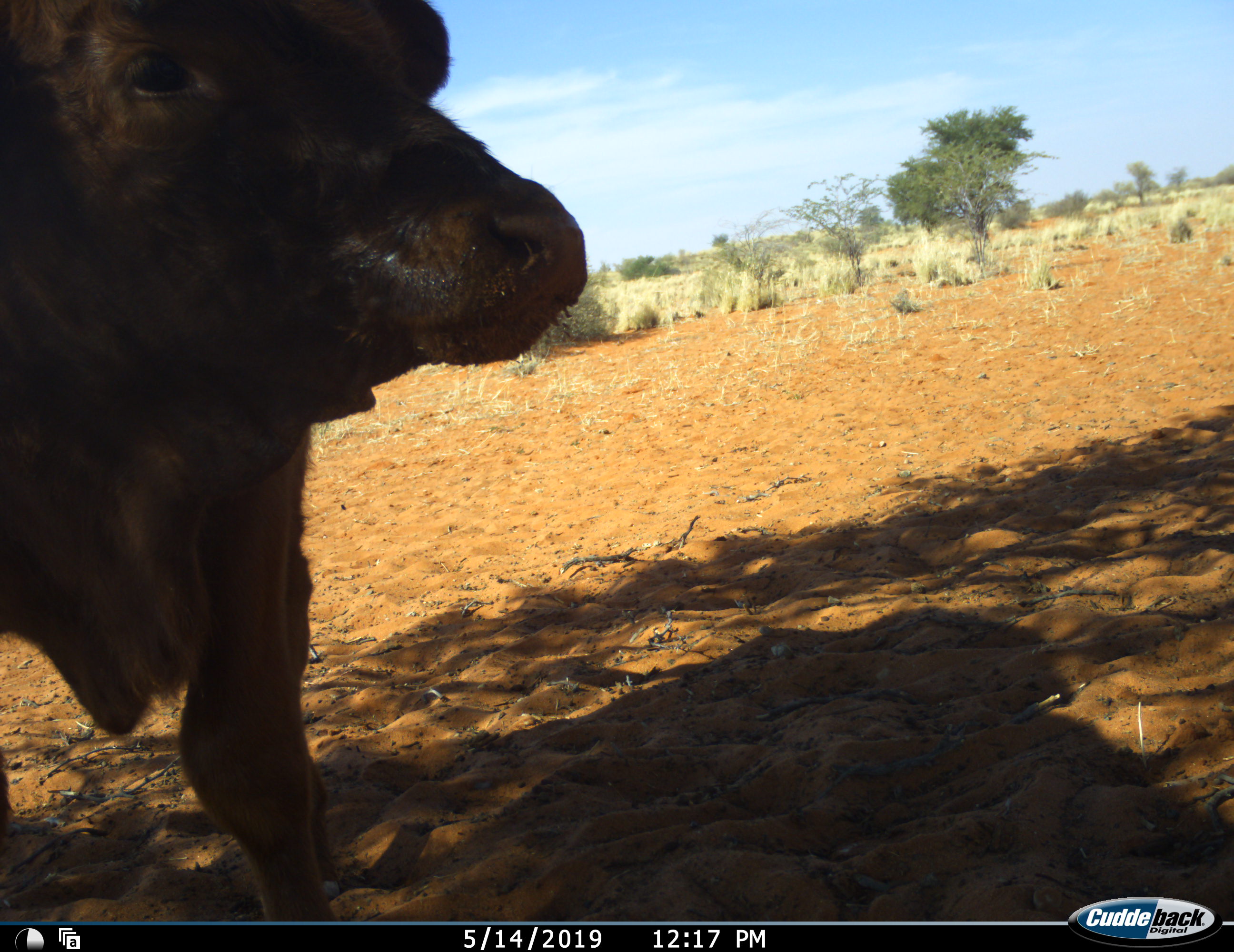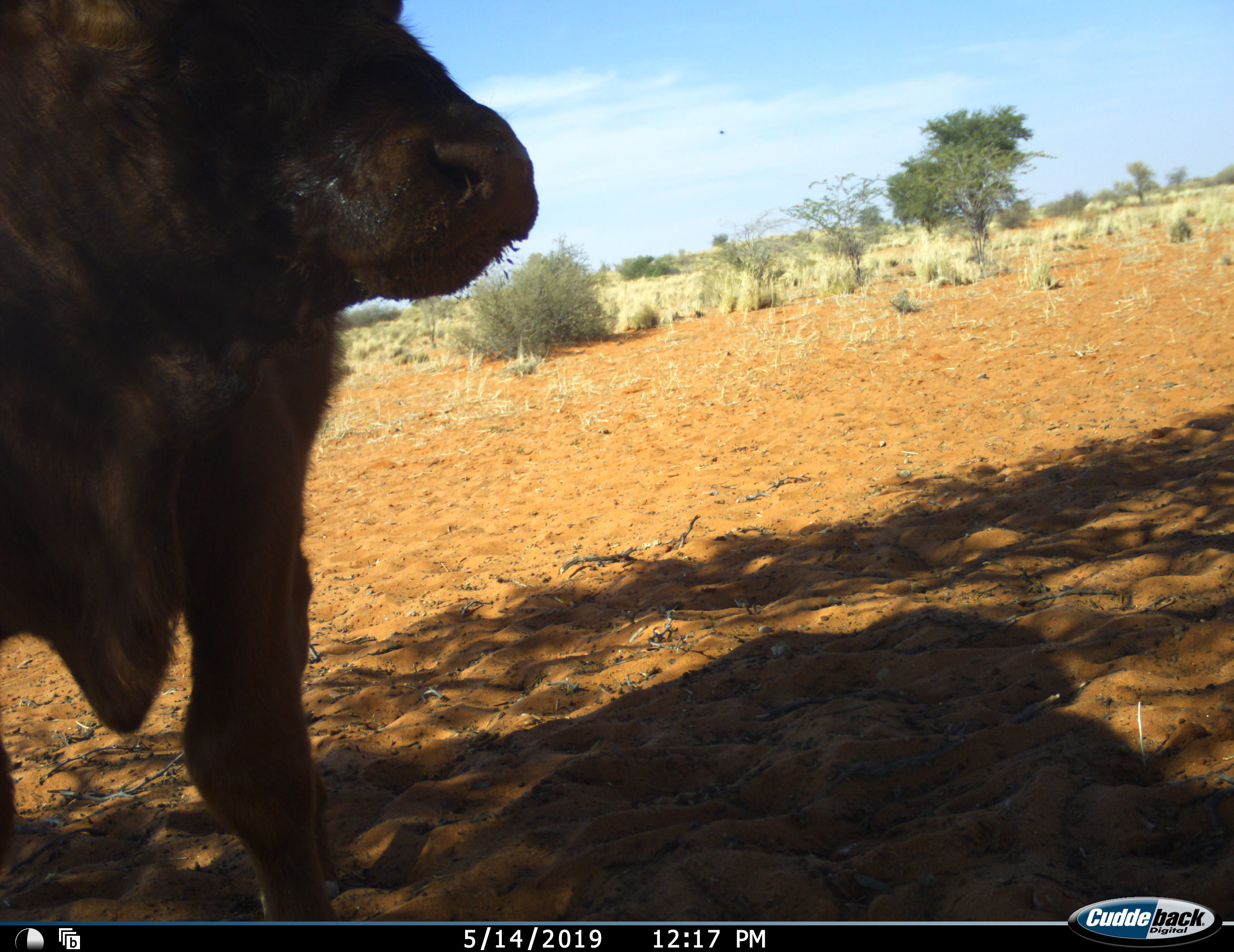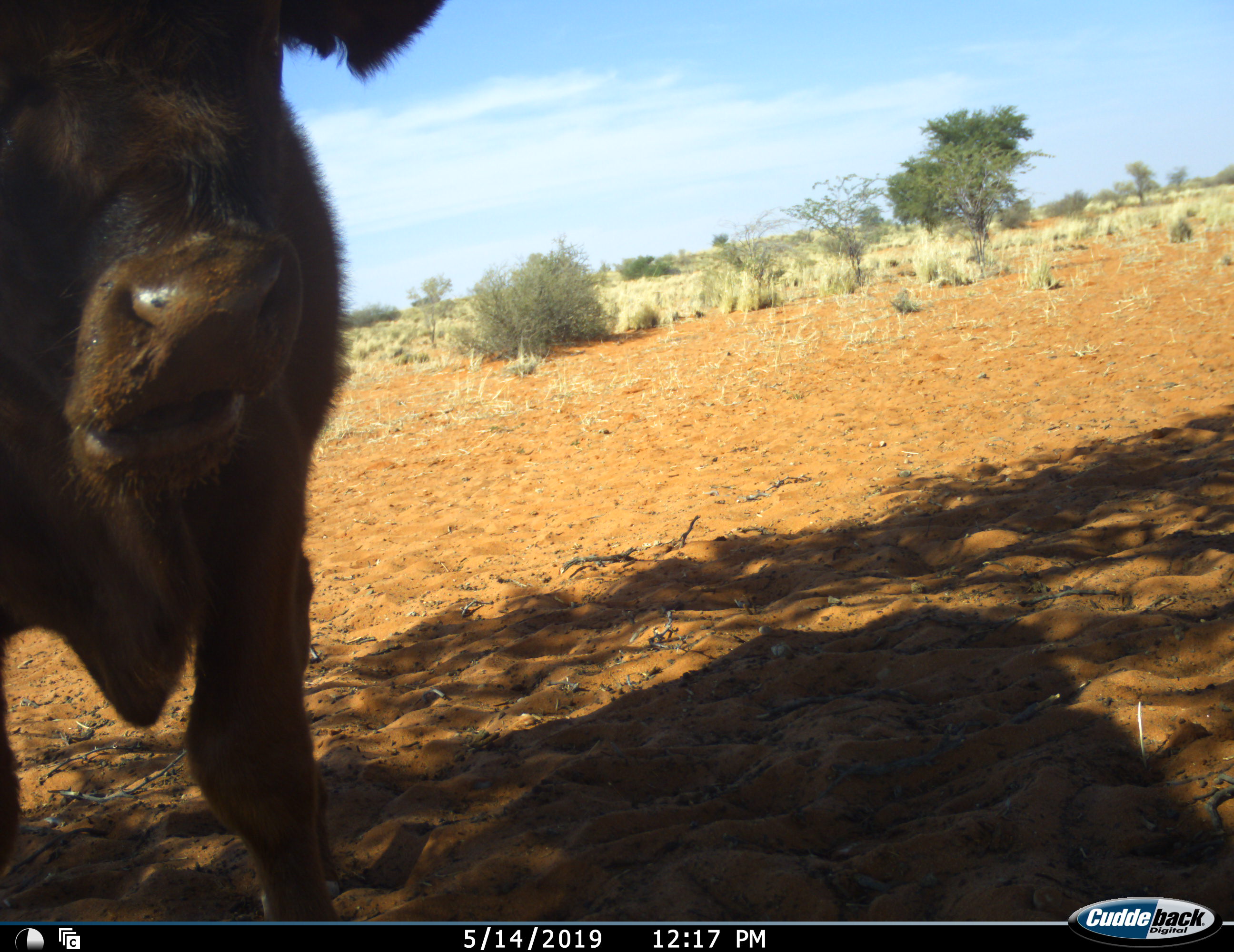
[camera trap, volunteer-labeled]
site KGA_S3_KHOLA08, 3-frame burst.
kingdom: Animalia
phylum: Chordata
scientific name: Vertebrata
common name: domestic animal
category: domesticanimal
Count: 1.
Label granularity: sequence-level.